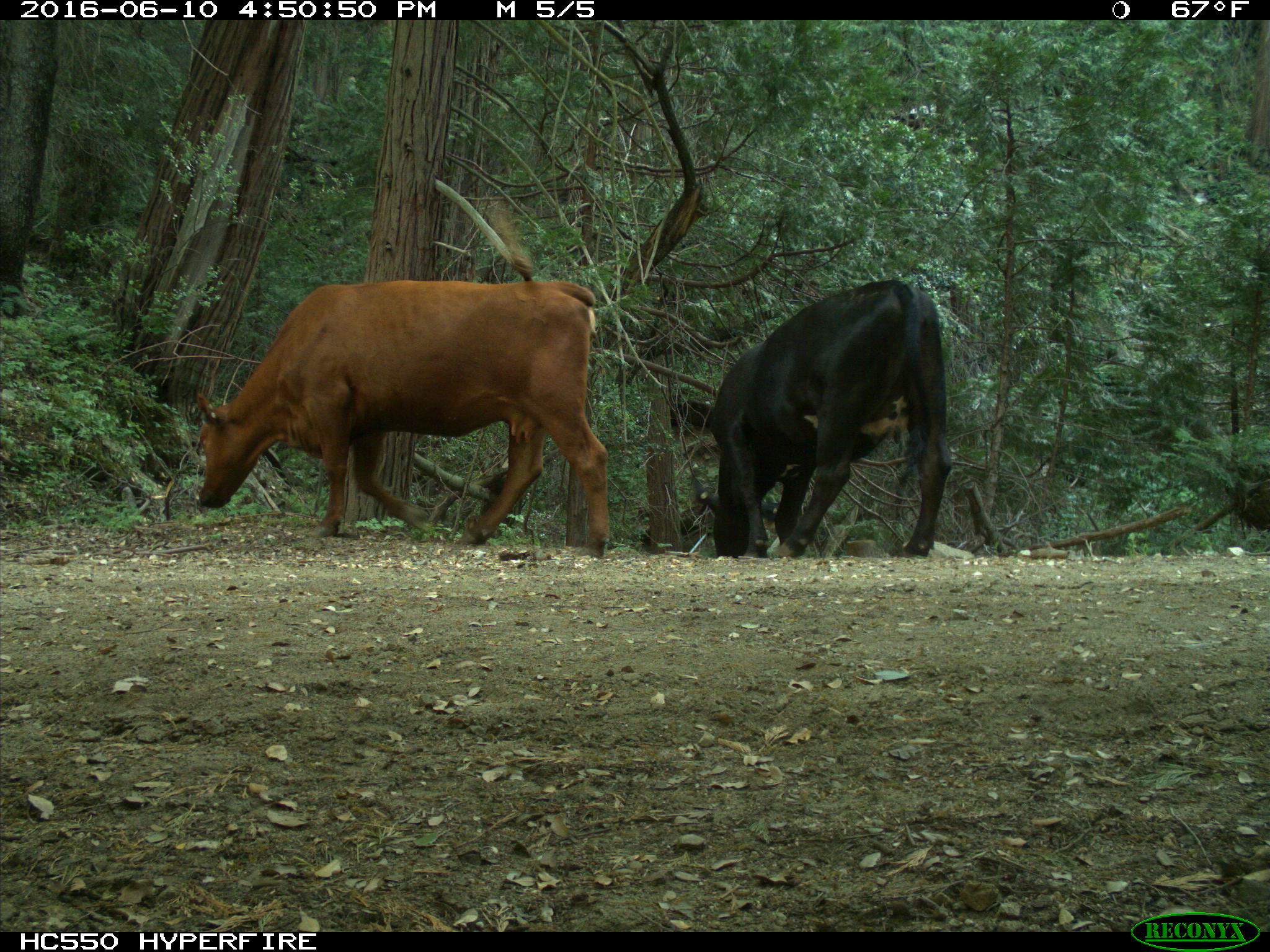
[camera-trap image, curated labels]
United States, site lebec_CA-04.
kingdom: Animalia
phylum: Chordata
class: Mammalia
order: Artiodactyla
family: Bovidae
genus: Bos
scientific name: Bos taurus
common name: domestic cow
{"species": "Bos taurus (domestic cow)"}